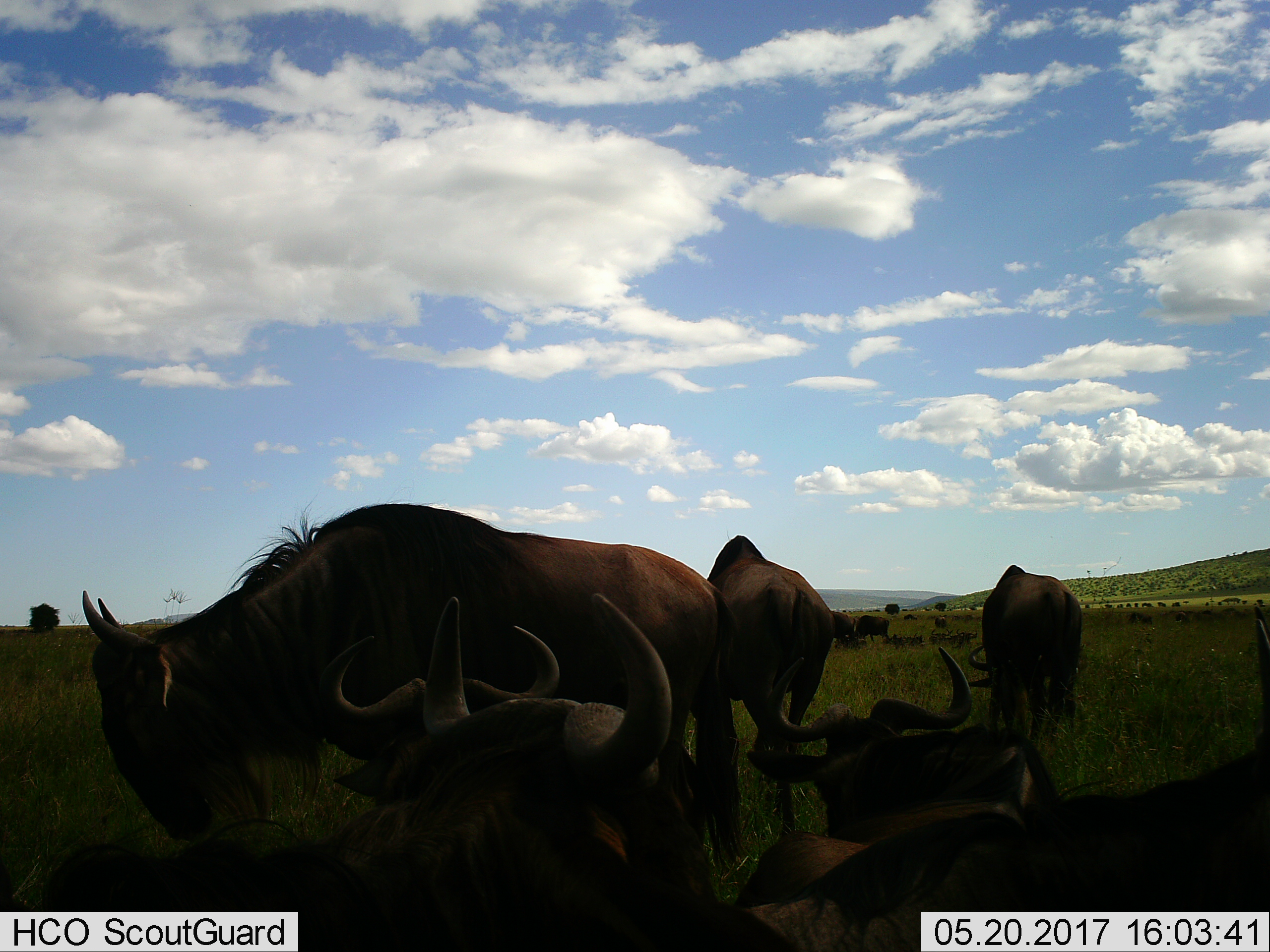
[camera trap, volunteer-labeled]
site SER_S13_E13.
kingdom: Animalia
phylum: Chordata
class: Mammalia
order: Artiodactyla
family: Bovidae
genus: Connochaetes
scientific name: Connochaetes taurinus taurinus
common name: blue wildebeest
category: wildebeestblue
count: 11-50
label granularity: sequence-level